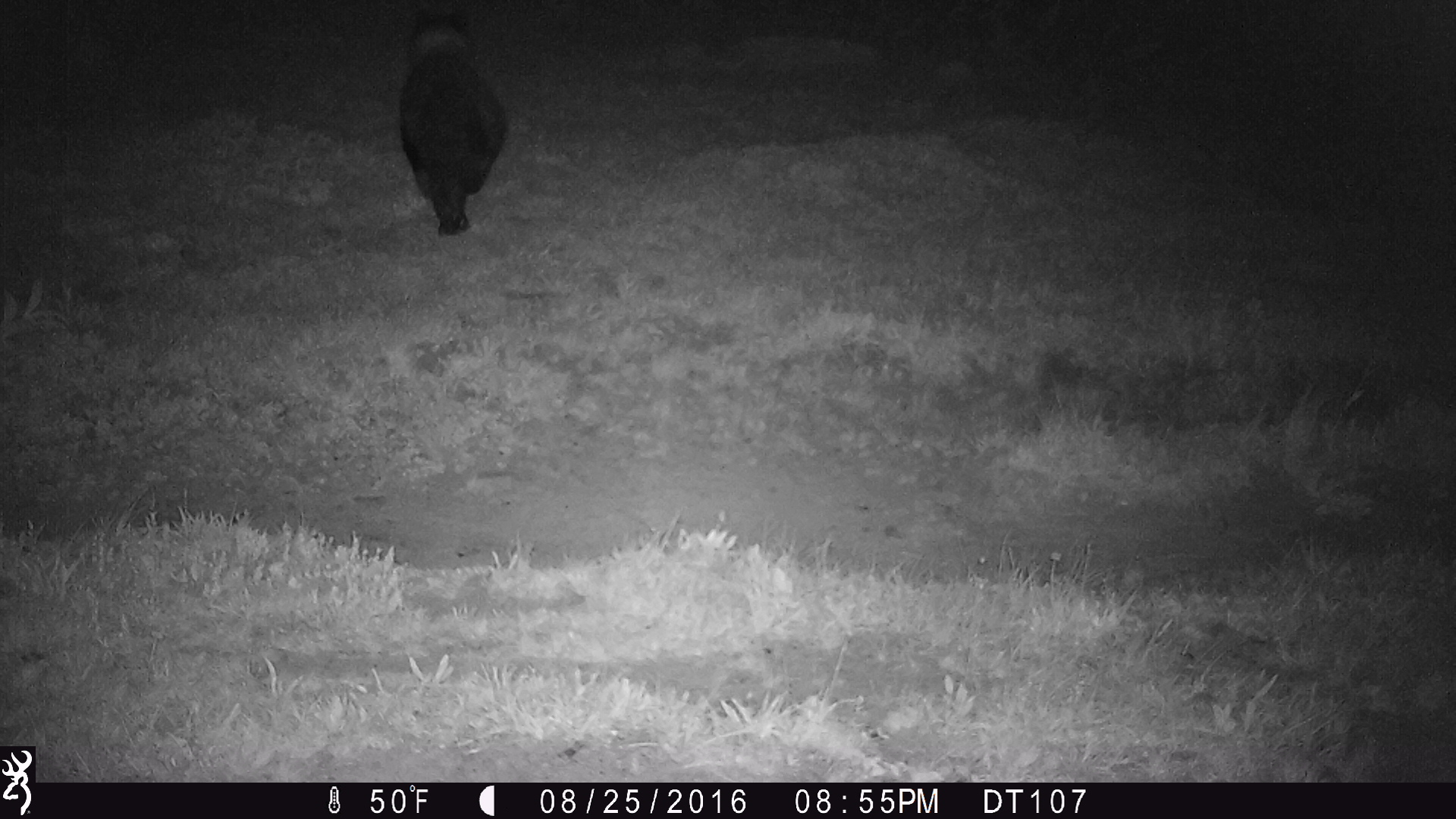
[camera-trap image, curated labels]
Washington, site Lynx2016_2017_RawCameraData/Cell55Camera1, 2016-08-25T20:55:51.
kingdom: Animalia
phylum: Chordata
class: Mammalia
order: Carnivora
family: Ursidae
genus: Ursus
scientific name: Ursus americanus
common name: american black bear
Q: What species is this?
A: Ursus americanus (american black bear).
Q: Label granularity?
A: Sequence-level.